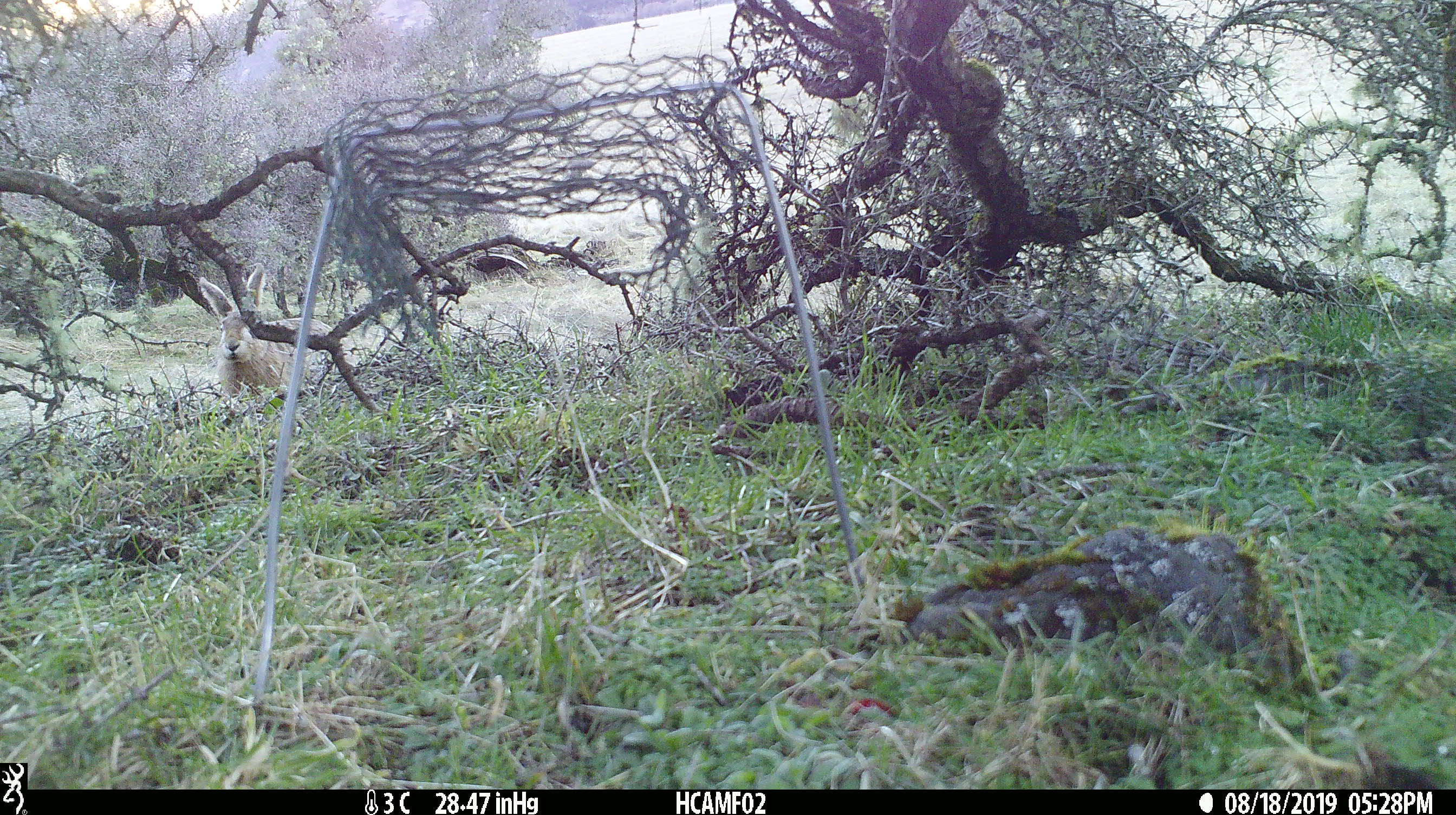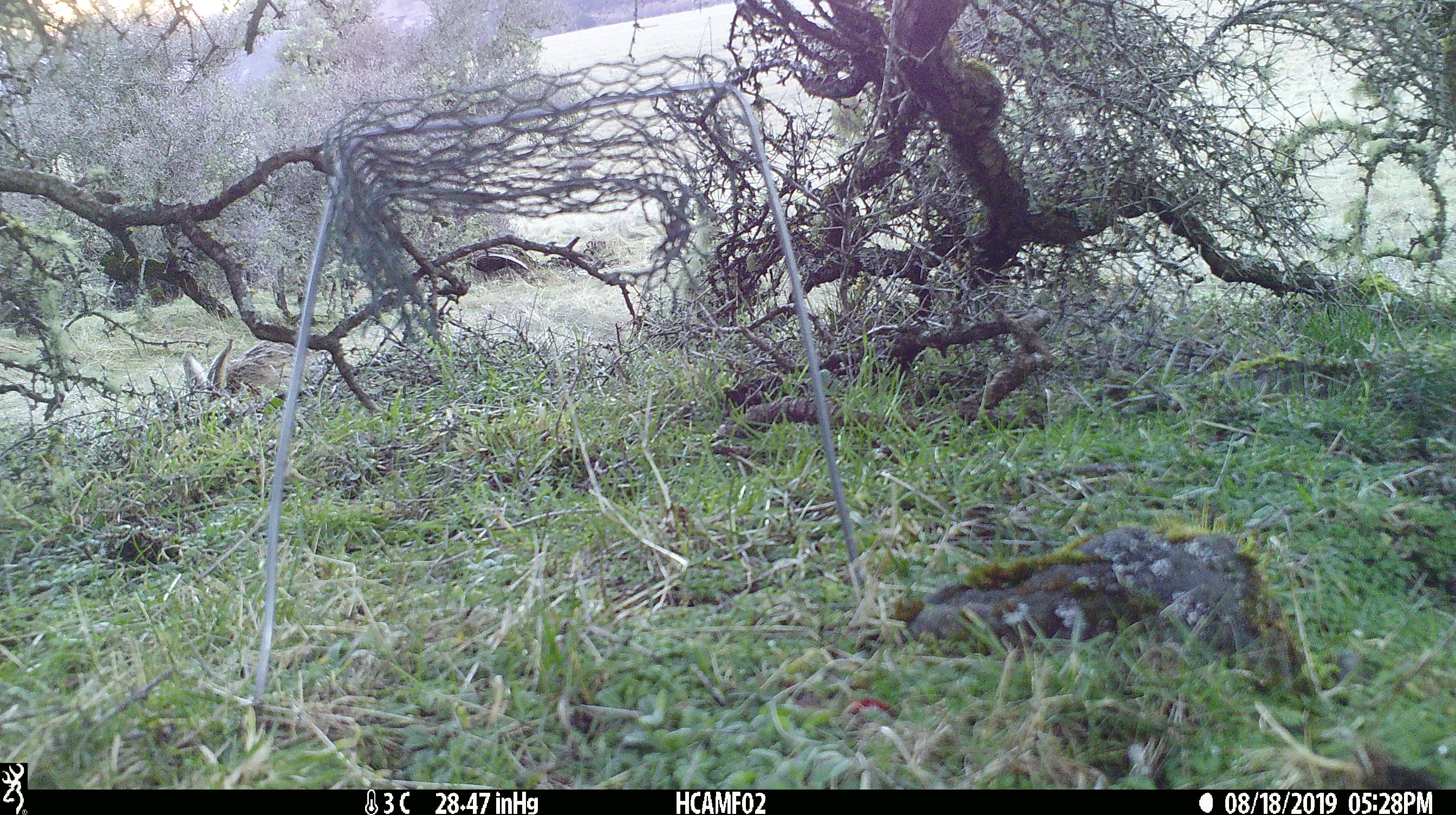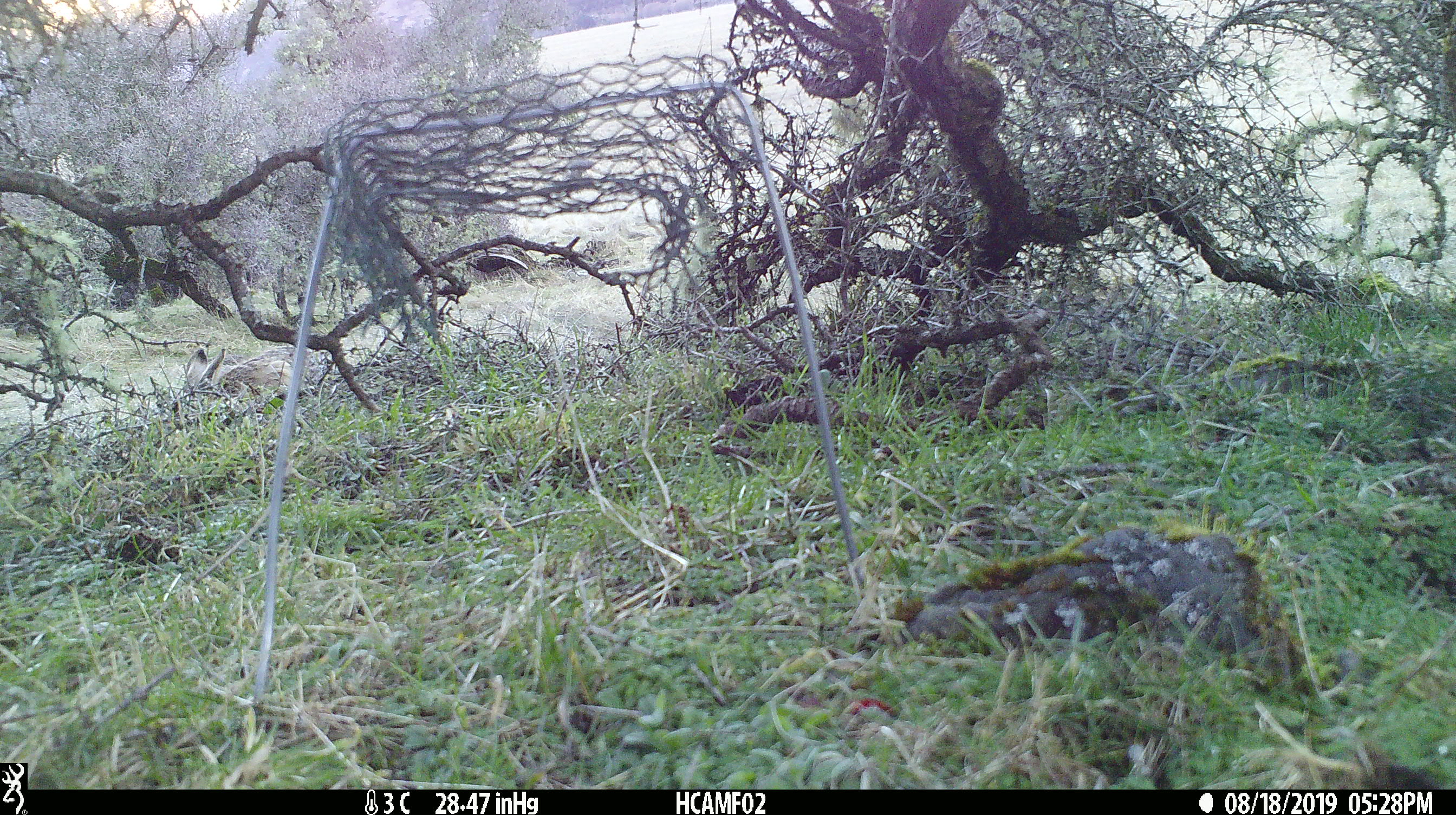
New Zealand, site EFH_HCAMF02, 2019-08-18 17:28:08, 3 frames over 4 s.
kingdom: Animalia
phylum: Chordata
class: Mammalia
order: Lagomorpha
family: Leporidae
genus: Lepus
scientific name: Lepus europaeus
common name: brown hare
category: hare